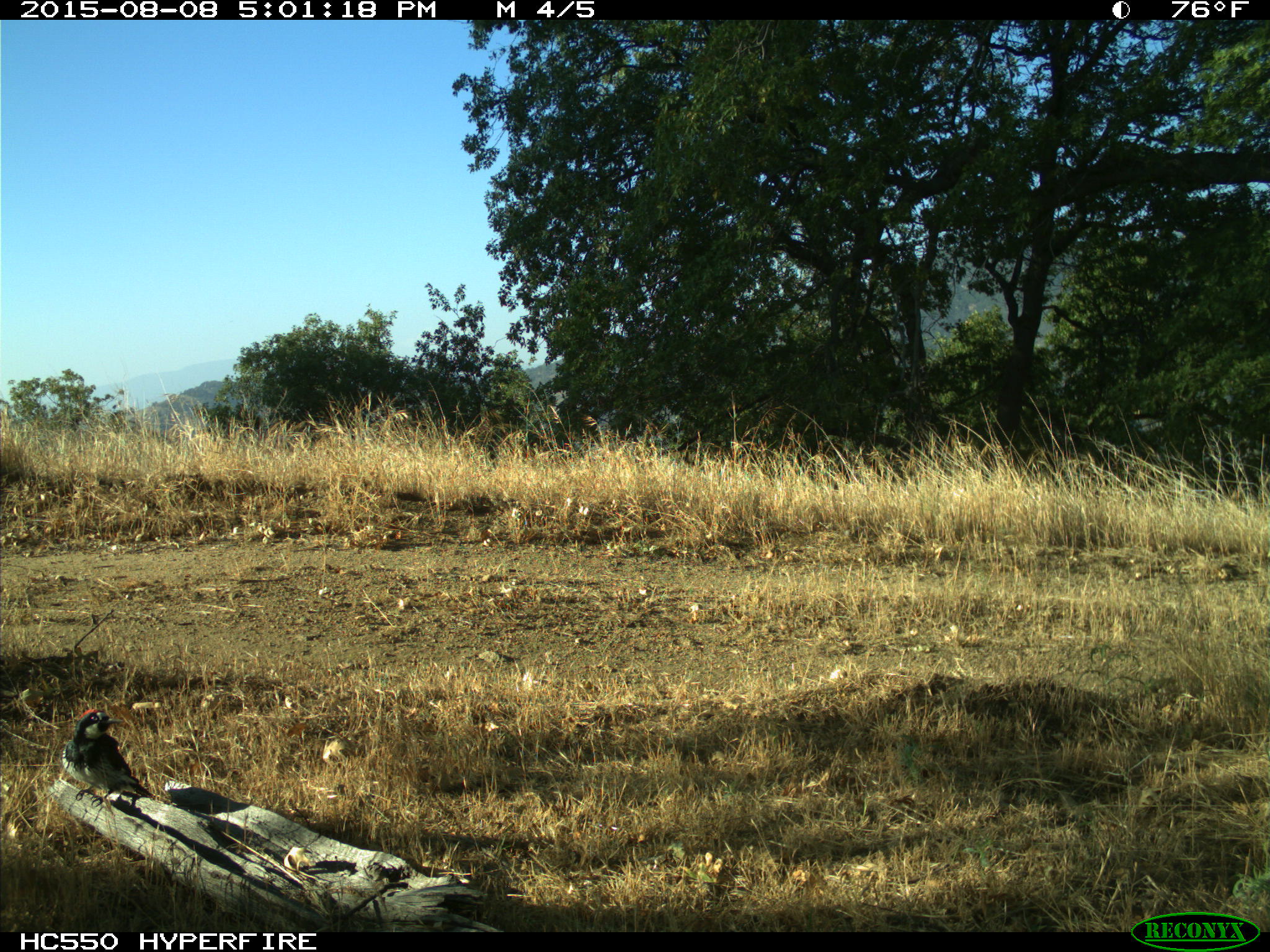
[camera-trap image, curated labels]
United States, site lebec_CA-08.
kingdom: Animalia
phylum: Chordata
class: Aves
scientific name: Aves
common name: birds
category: unidentified bird